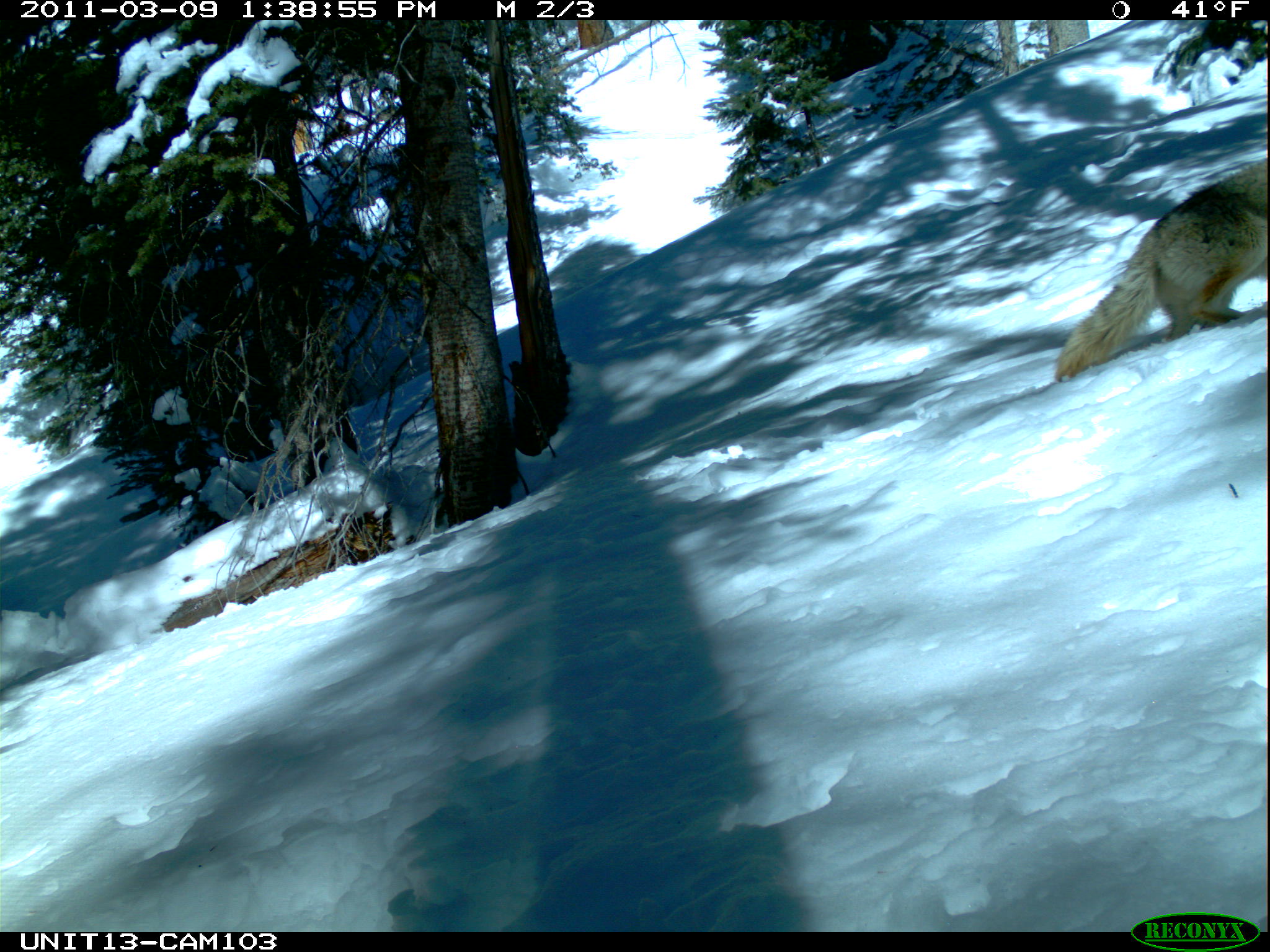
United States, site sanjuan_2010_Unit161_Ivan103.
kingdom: Animalia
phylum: Chordata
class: Mammalia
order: Carnivora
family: Canidae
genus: Canis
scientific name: Canis latrans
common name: coyote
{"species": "Canis latrans (coyote)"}